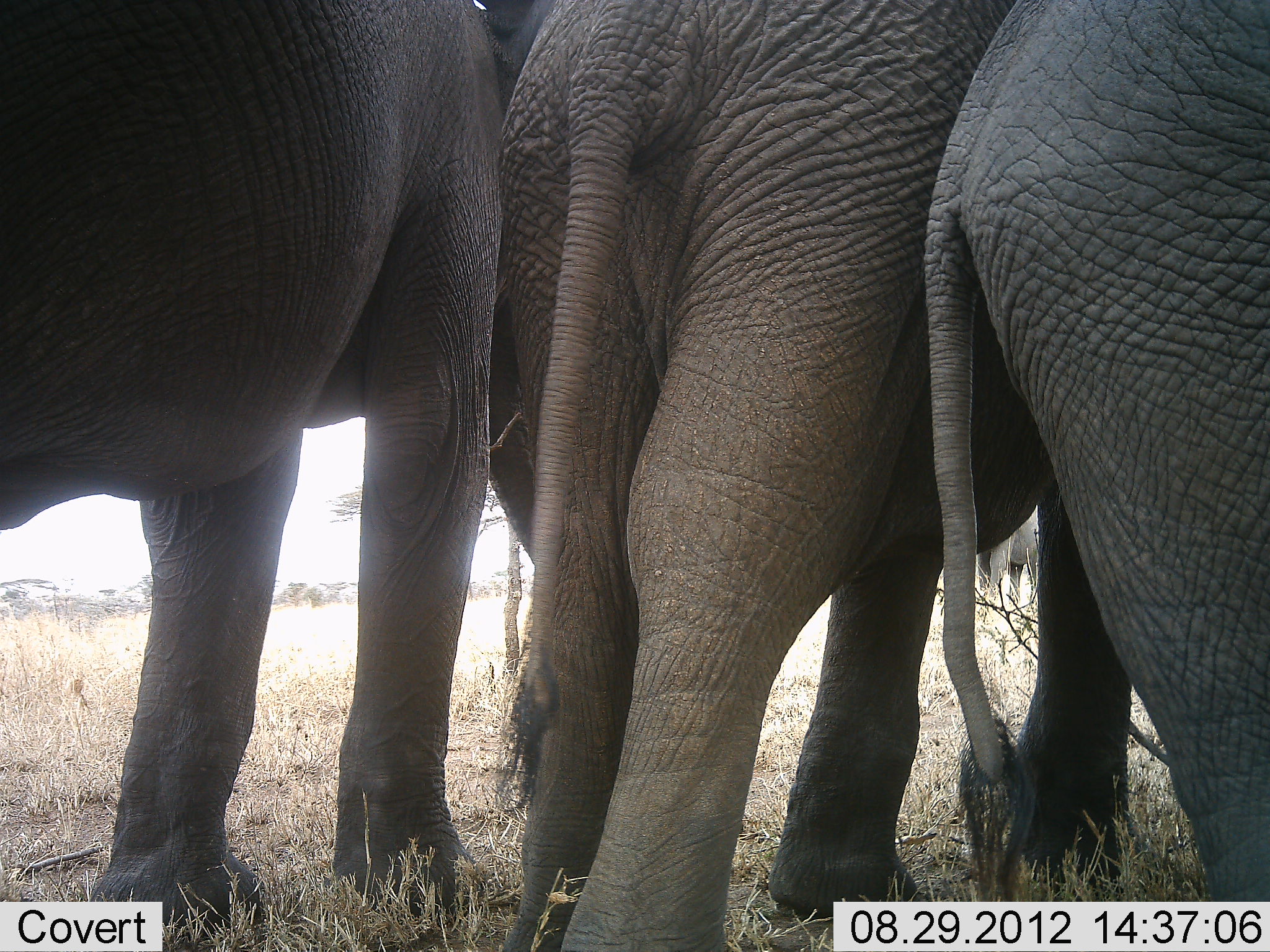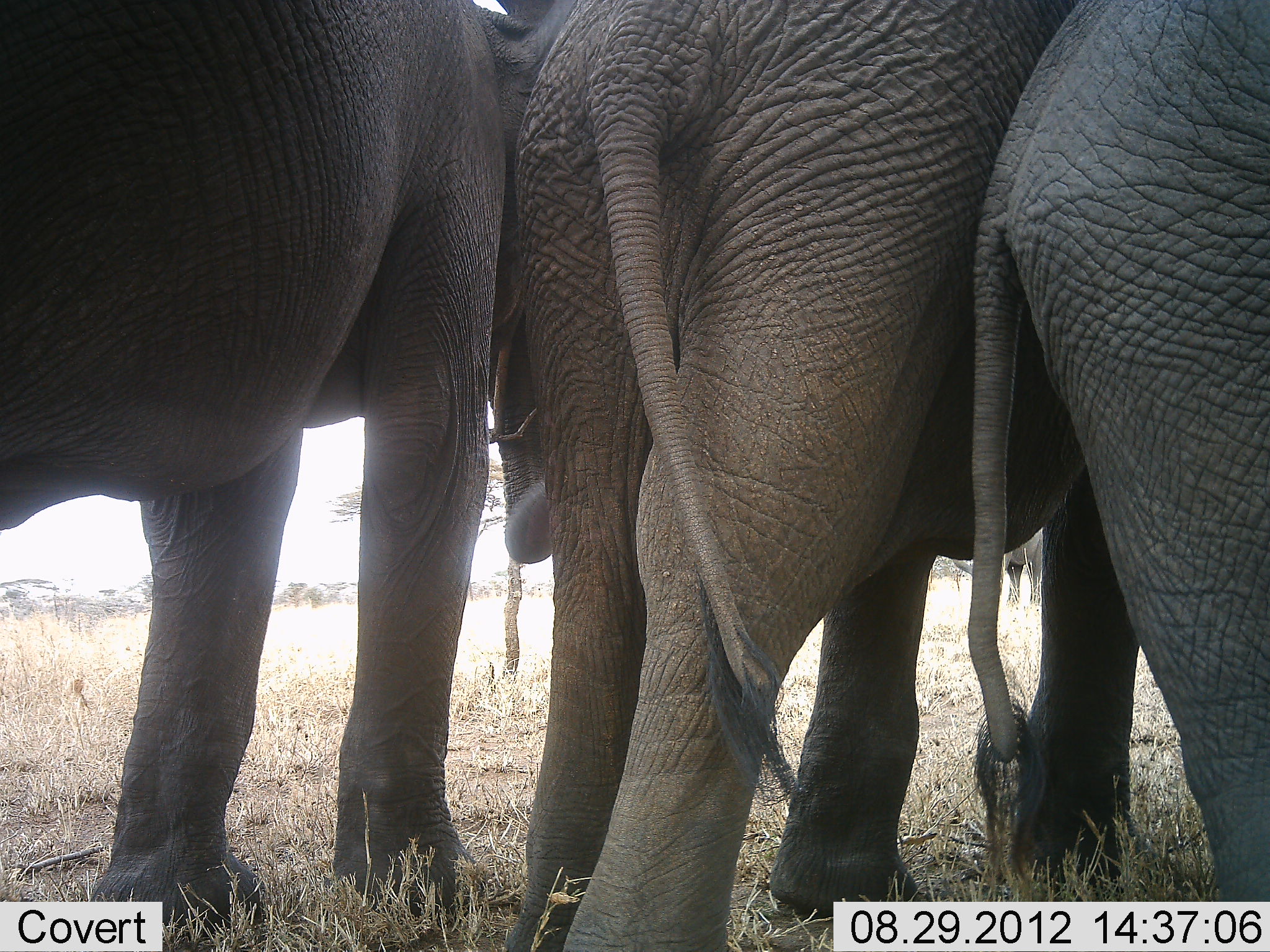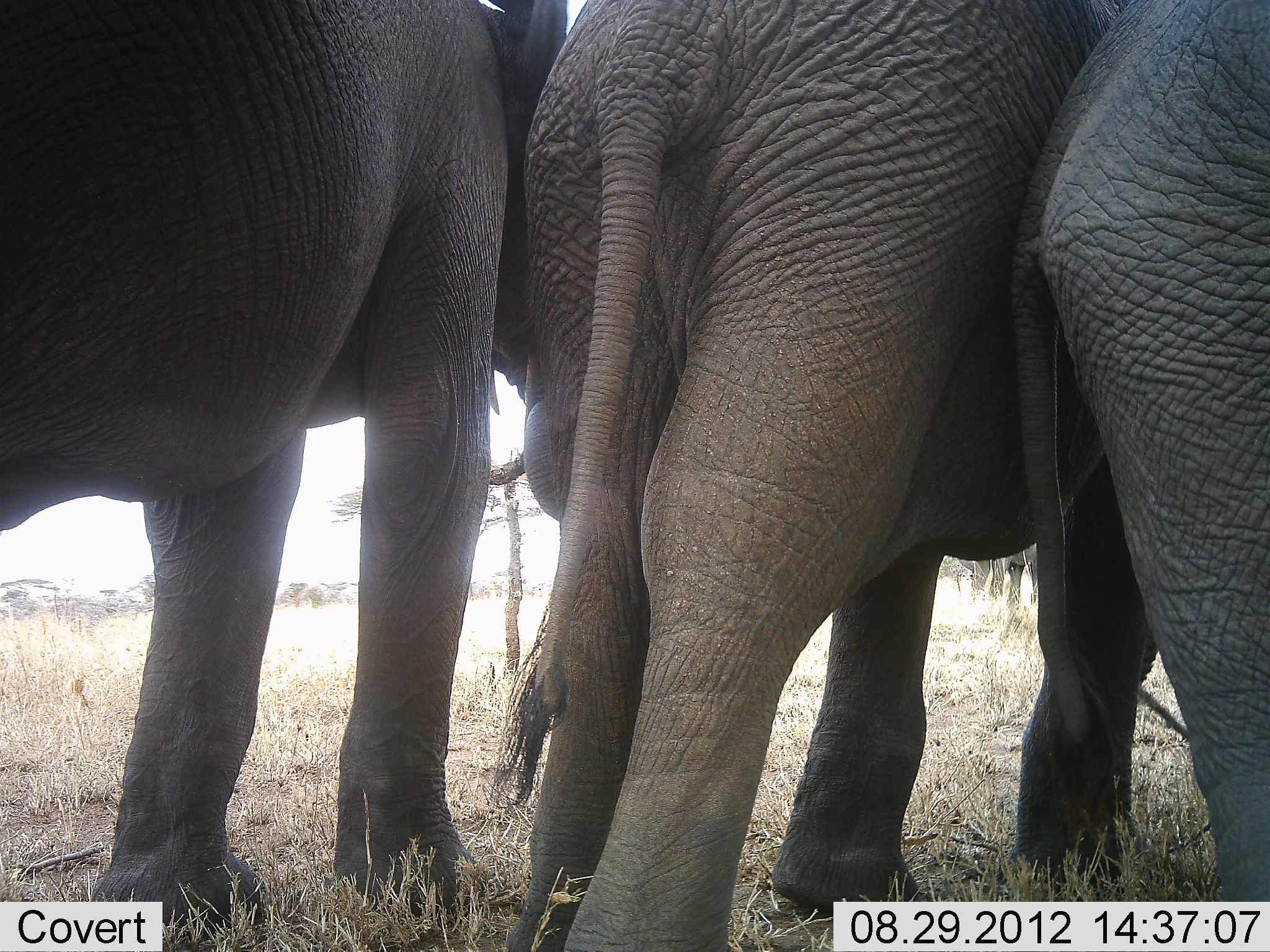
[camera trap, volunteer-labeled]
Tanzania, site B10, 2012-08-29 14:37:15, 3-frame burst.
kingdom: Animalia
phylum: Chordata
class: Mammalia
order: Proboscidea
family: Elephantidae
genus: Loxodonta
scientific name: Loxodonta africana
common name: african bush elephant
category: elephant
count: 4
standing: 100%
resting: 0%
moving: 10%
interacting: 20%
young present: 10%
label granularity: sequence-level